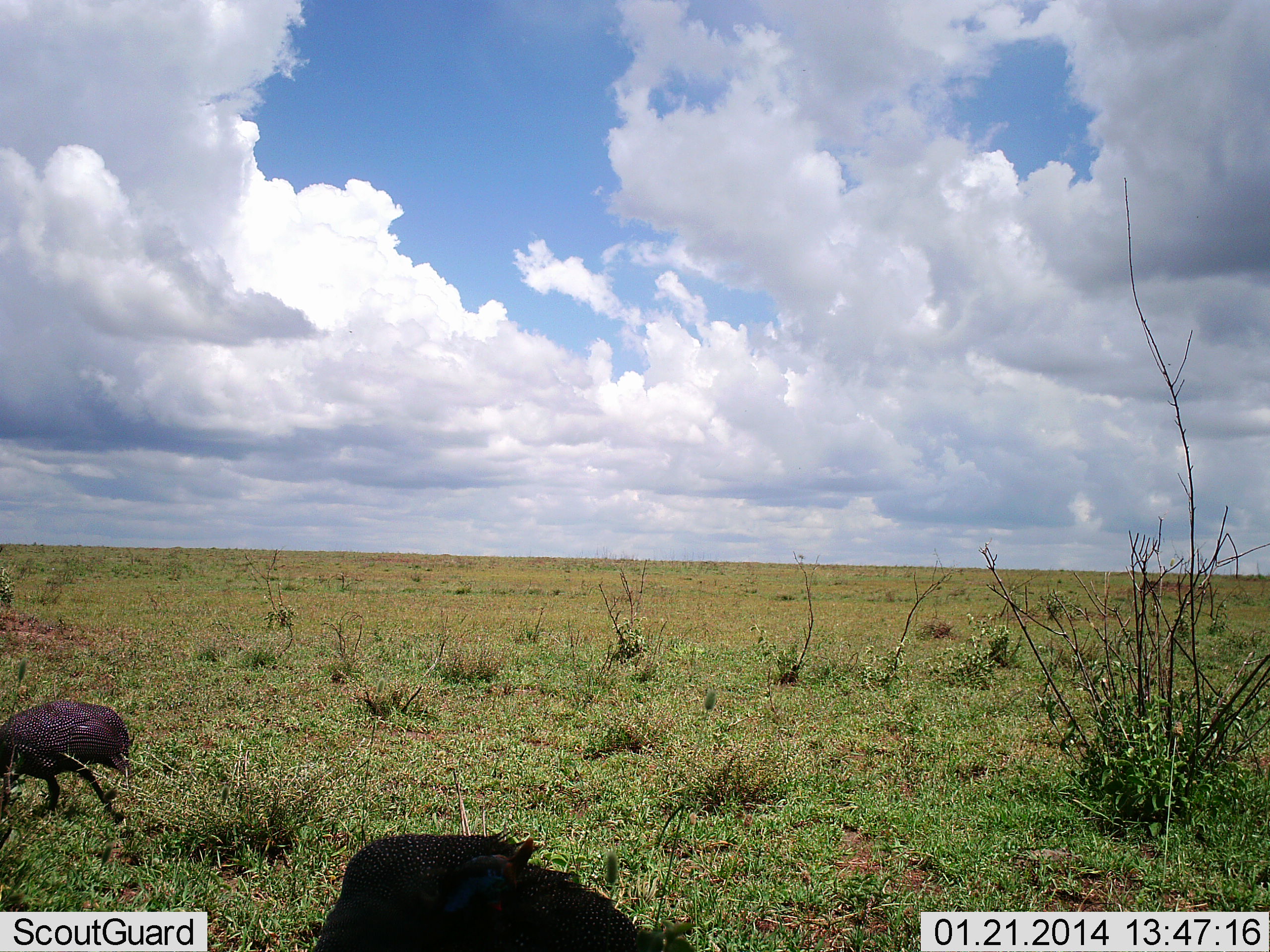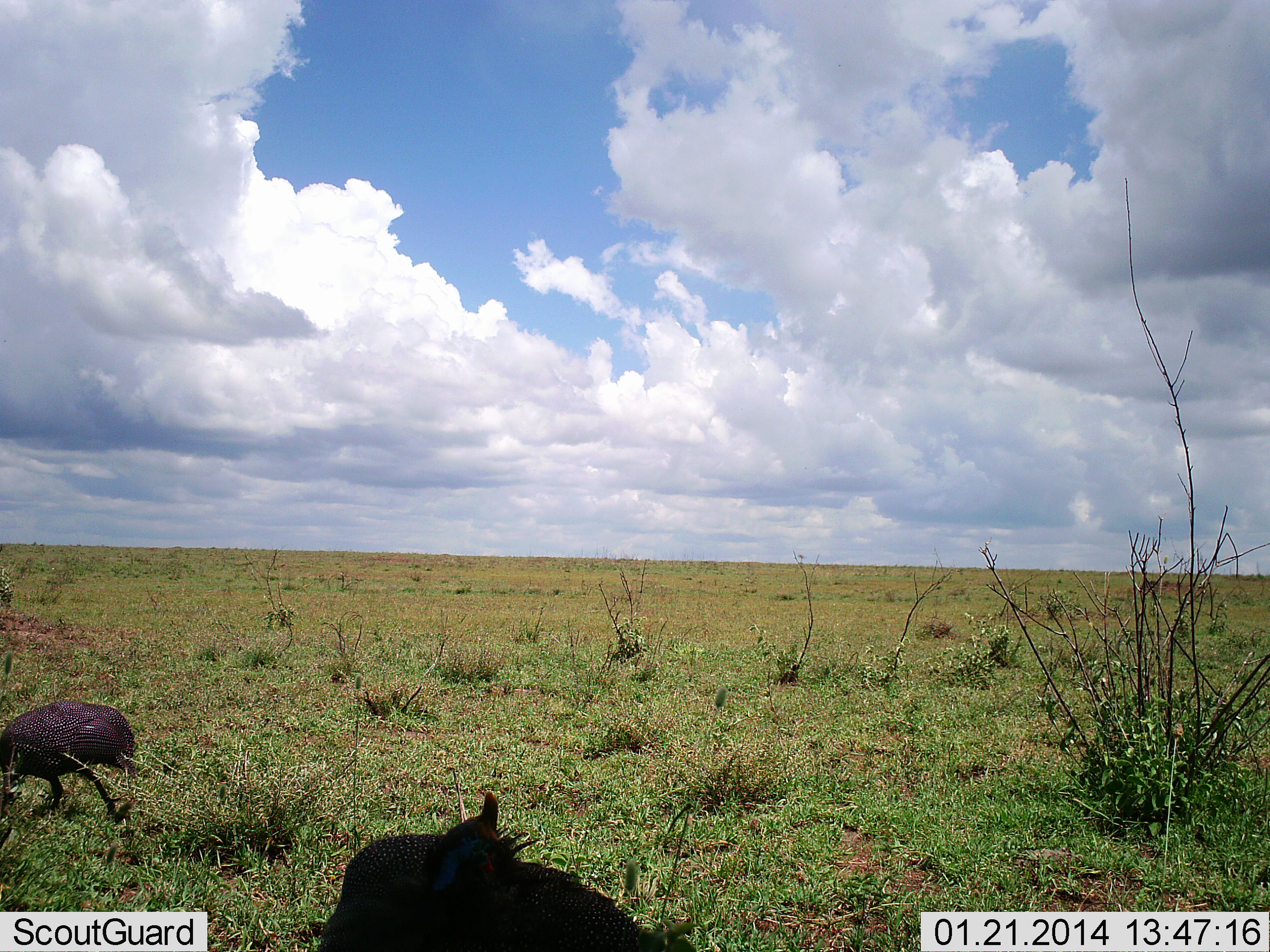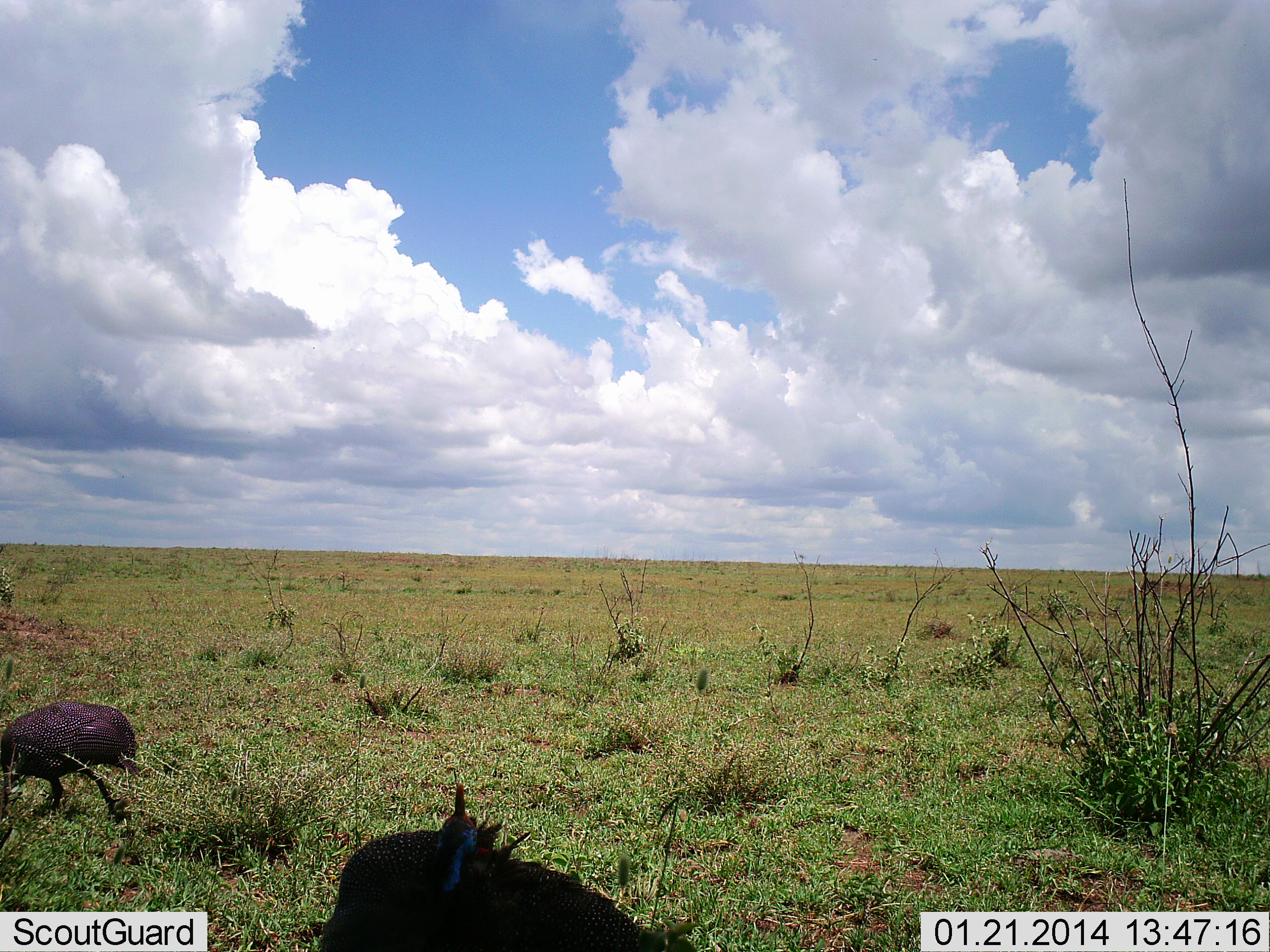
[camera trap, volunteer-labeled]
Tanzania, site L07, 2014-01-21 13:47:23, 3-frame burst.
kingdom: Animalia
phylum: Chordata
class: Aves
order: Galliformes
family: Numididae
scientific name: Numididae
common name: guinea fowl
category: guineafowl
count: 2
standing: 70%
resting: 0%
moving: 30%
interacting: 10%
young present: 0%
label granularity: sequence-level